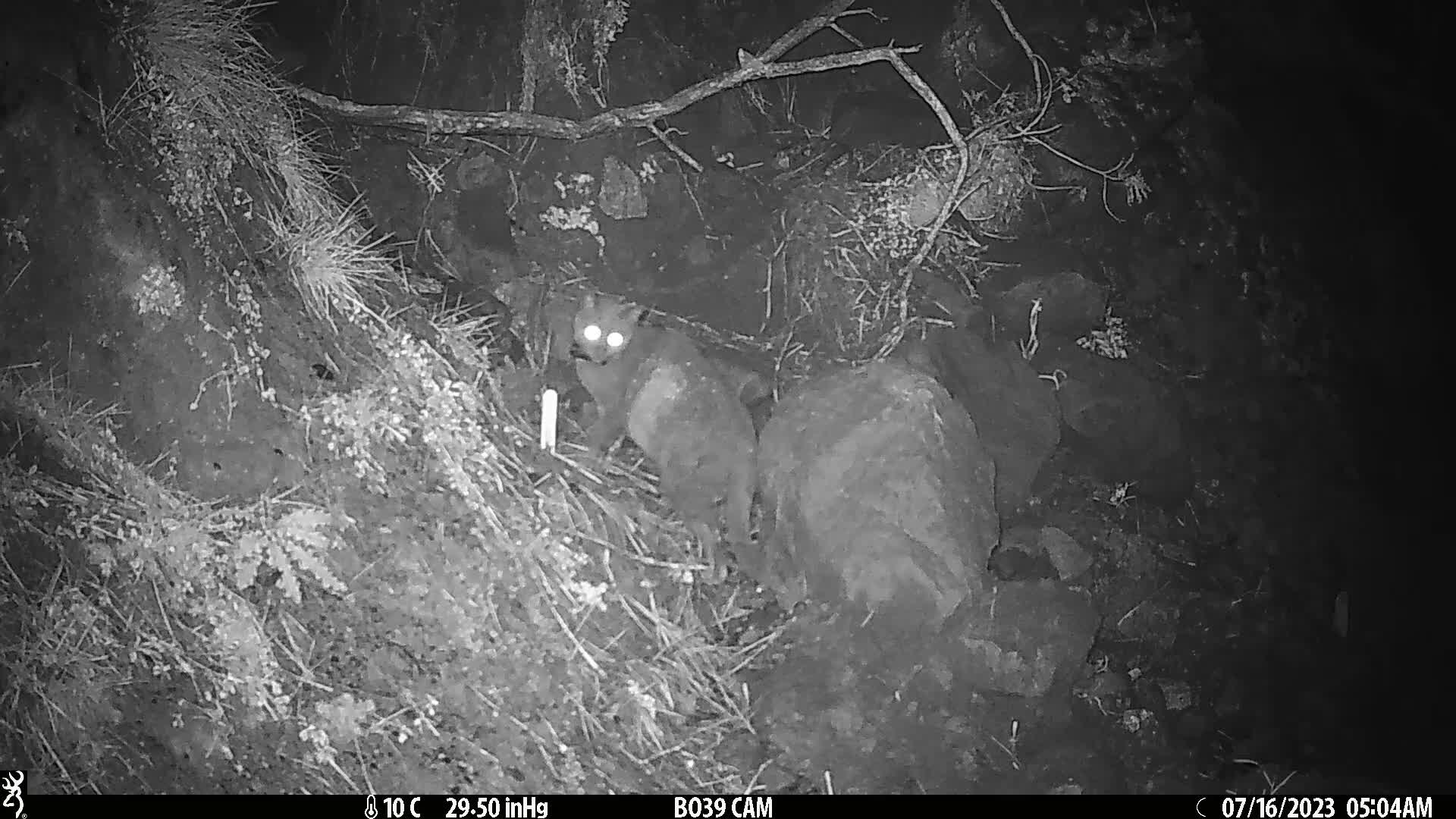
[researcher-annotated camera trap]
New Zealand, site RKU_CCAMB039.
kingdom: Animalia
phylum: Chordata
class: Mammalia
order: Carnivora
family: Felidae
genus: Felis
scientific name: Felis catus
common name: domestic cat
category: cat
Cat (domestic cat) (Felis catus).